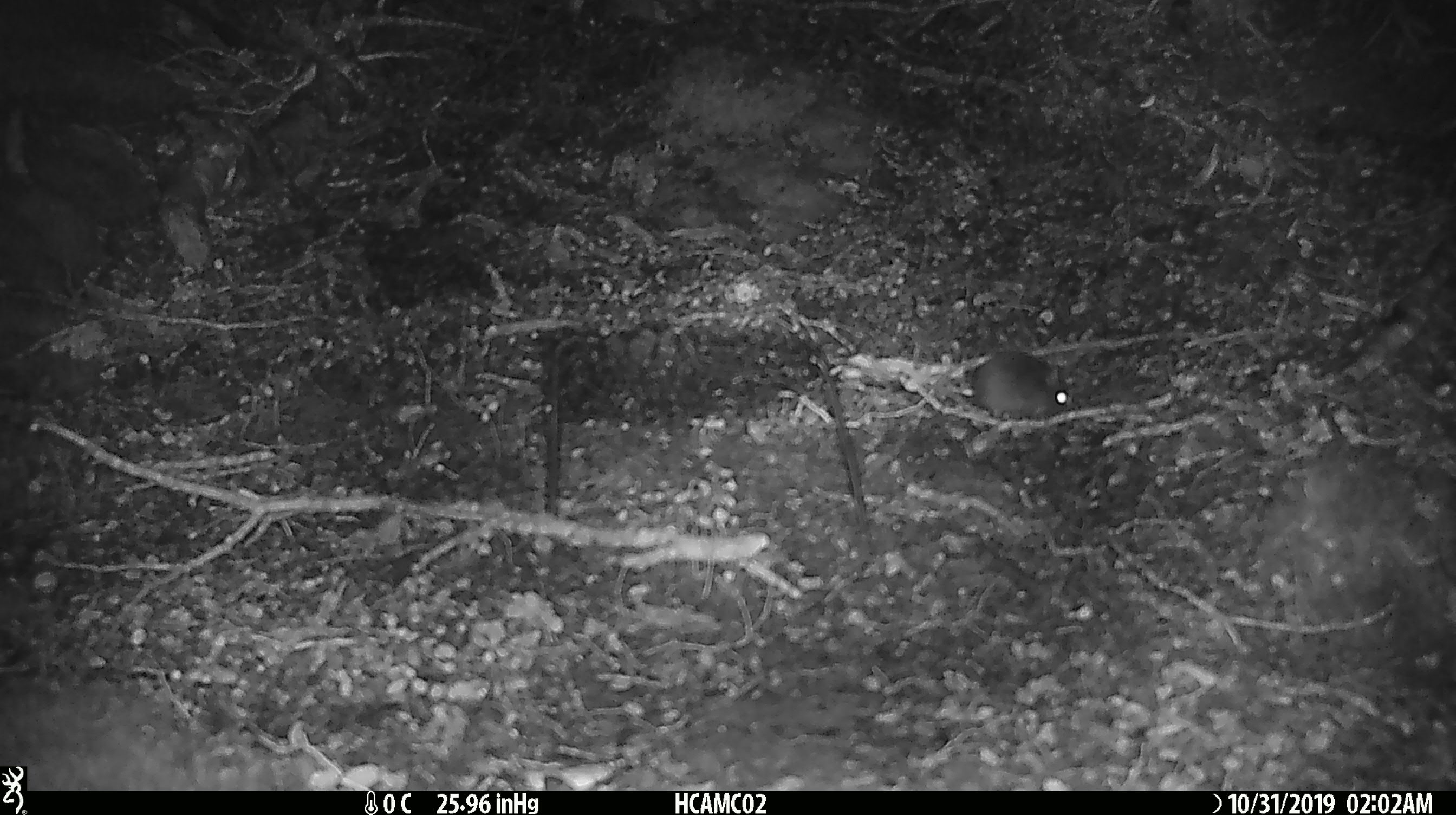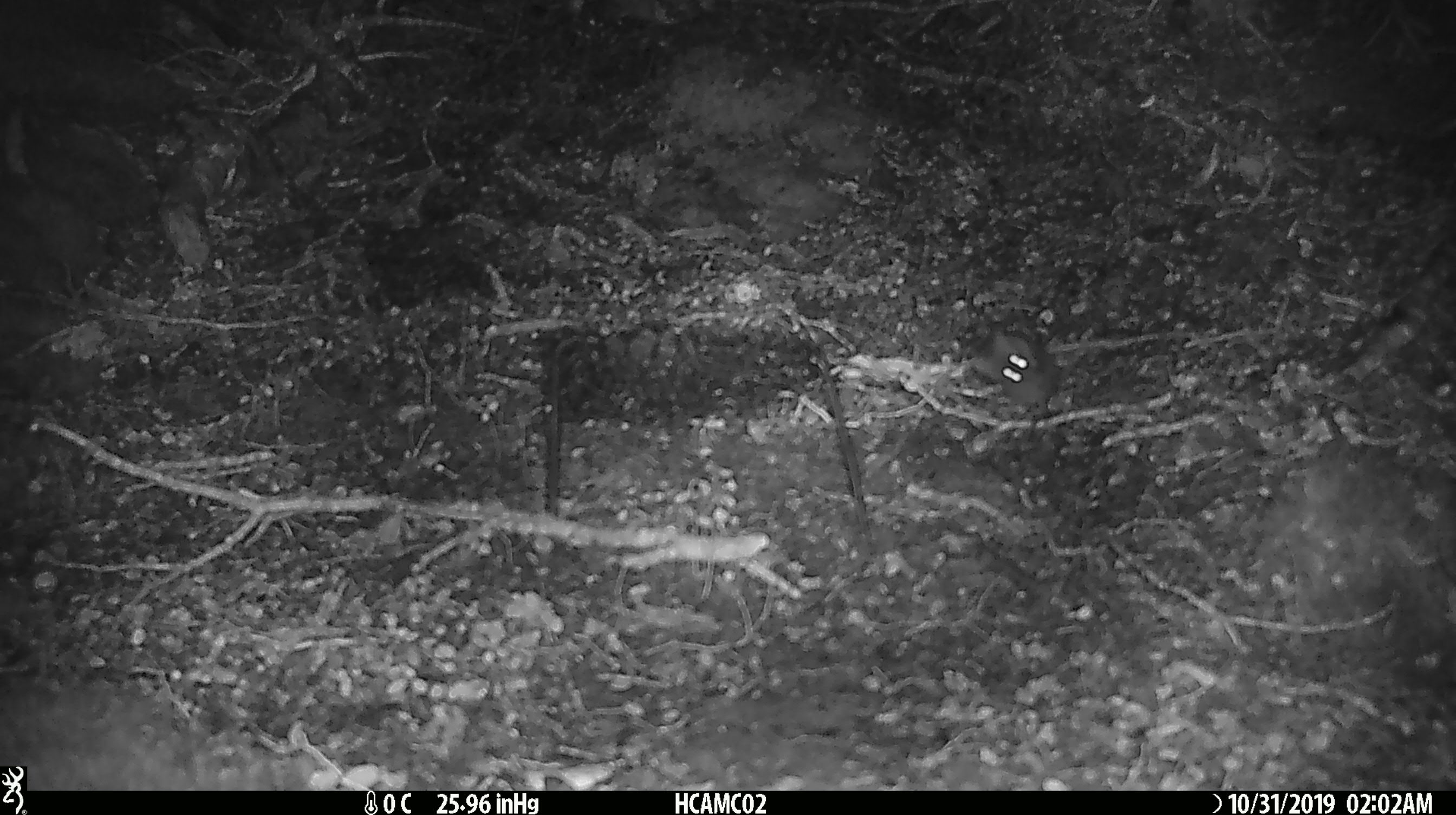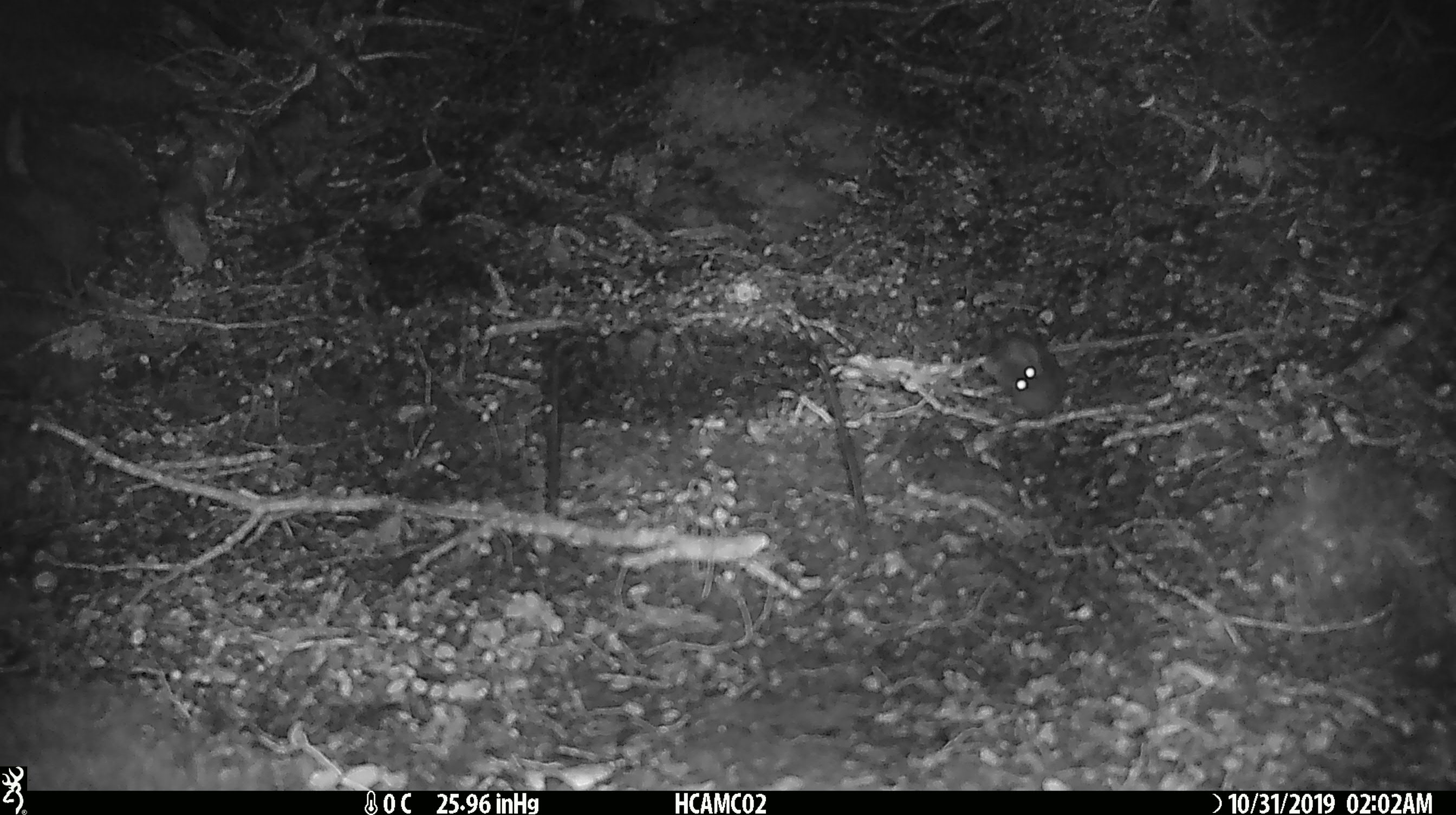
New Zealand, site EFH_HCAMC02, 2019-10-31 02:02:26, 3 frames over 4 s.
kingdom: Animalia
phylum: Chordata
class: Mammalia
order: Rodentia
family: Muridae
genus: Mus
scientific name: Mus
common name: mouse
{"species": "mouse (Mus)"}